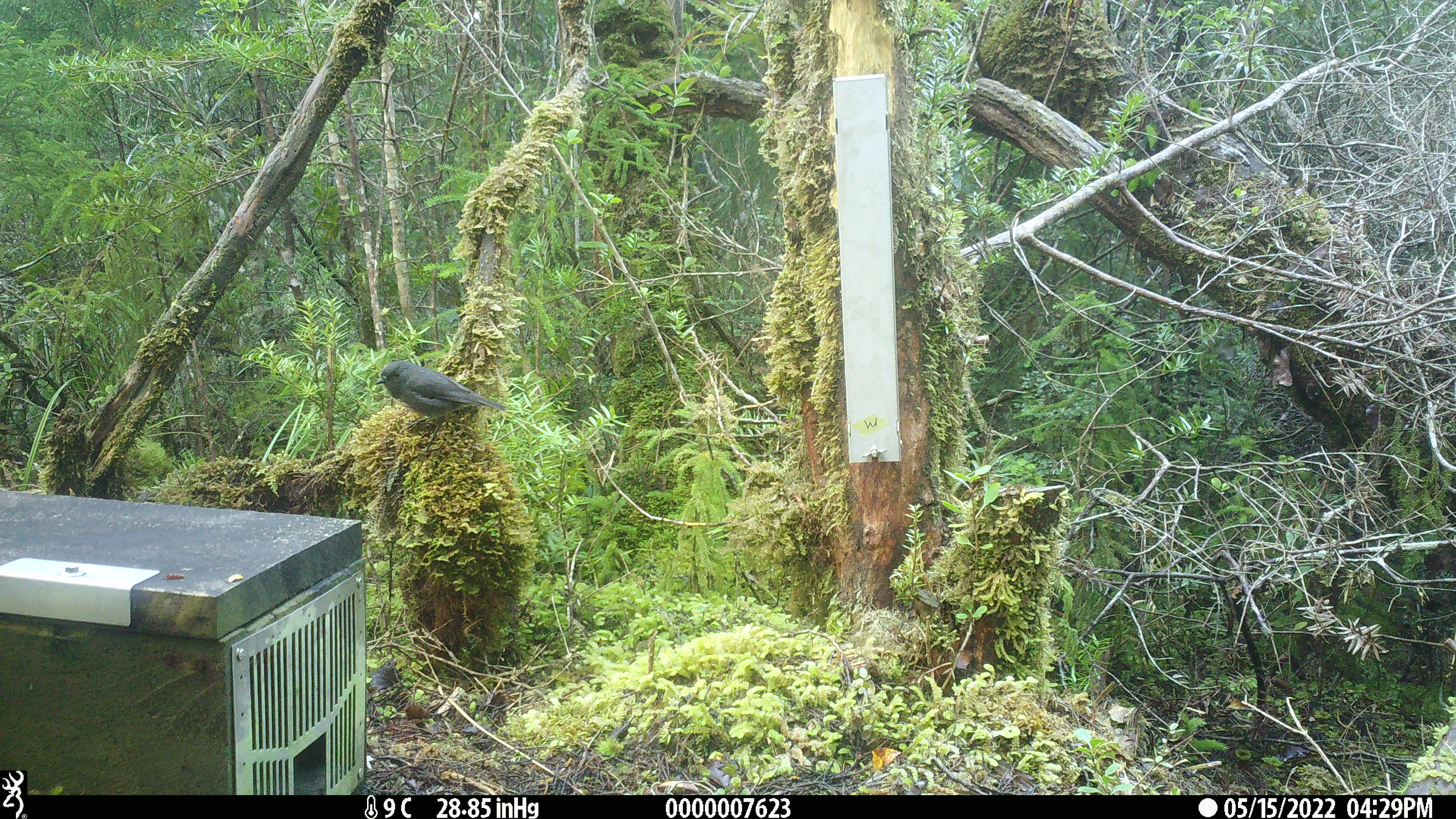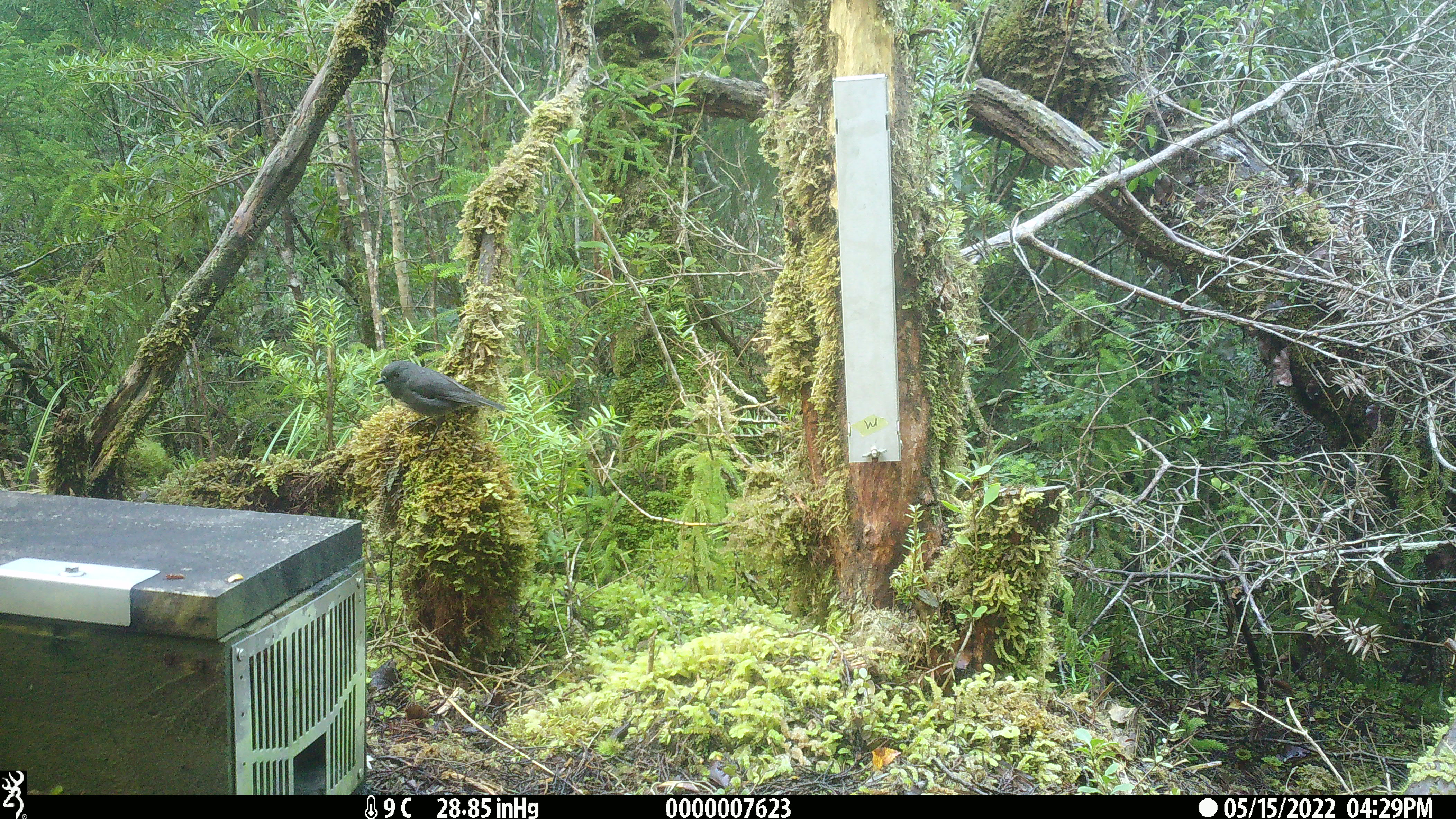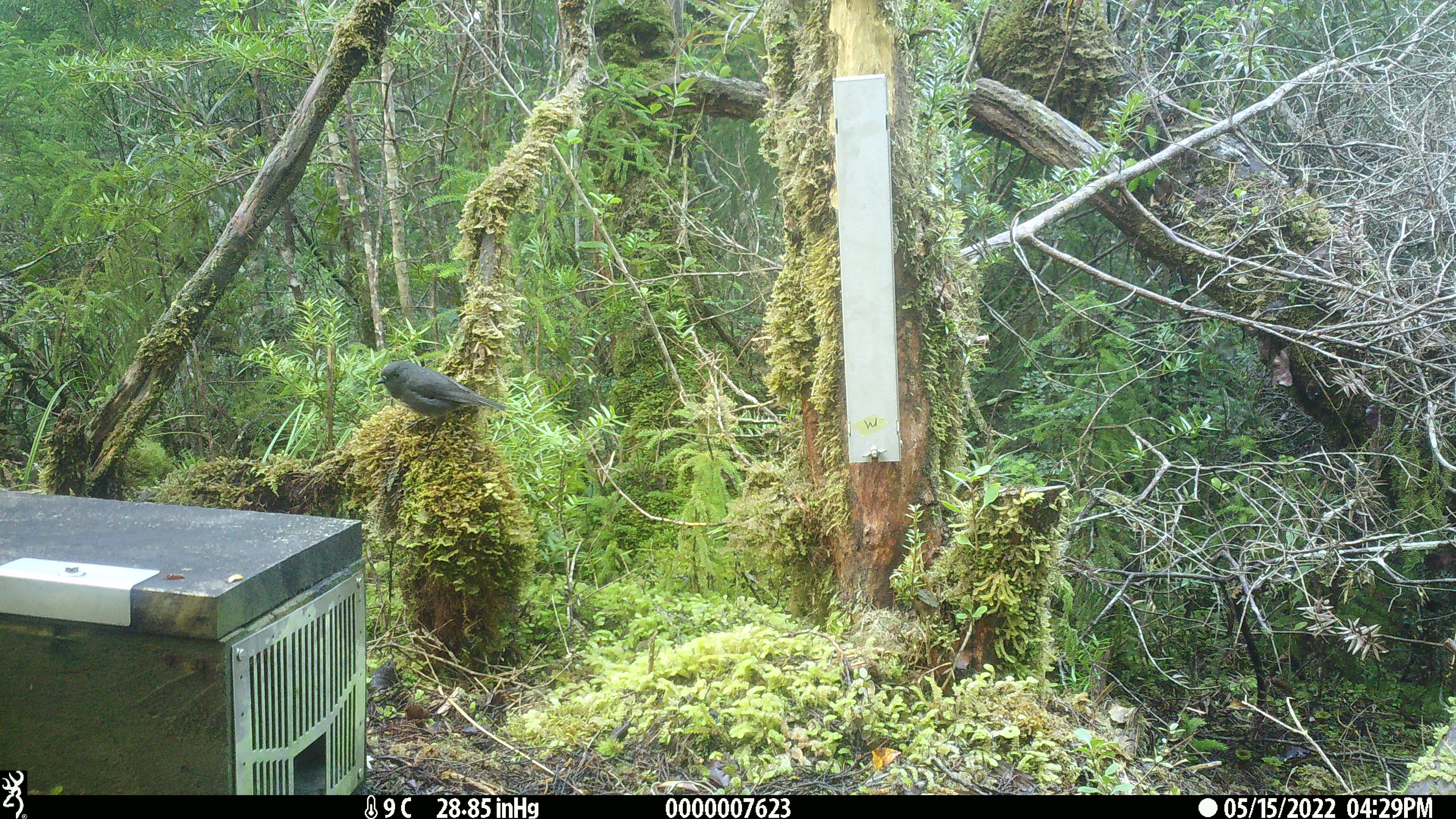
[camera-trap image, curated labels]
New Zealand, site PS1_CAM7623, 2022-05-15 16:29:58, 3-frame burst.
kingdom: Animalia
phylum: Chordata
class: Aves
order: Passeriformes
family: Petroicidae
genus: Petroica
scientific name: Petroica australis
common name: new zealand robin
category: robin